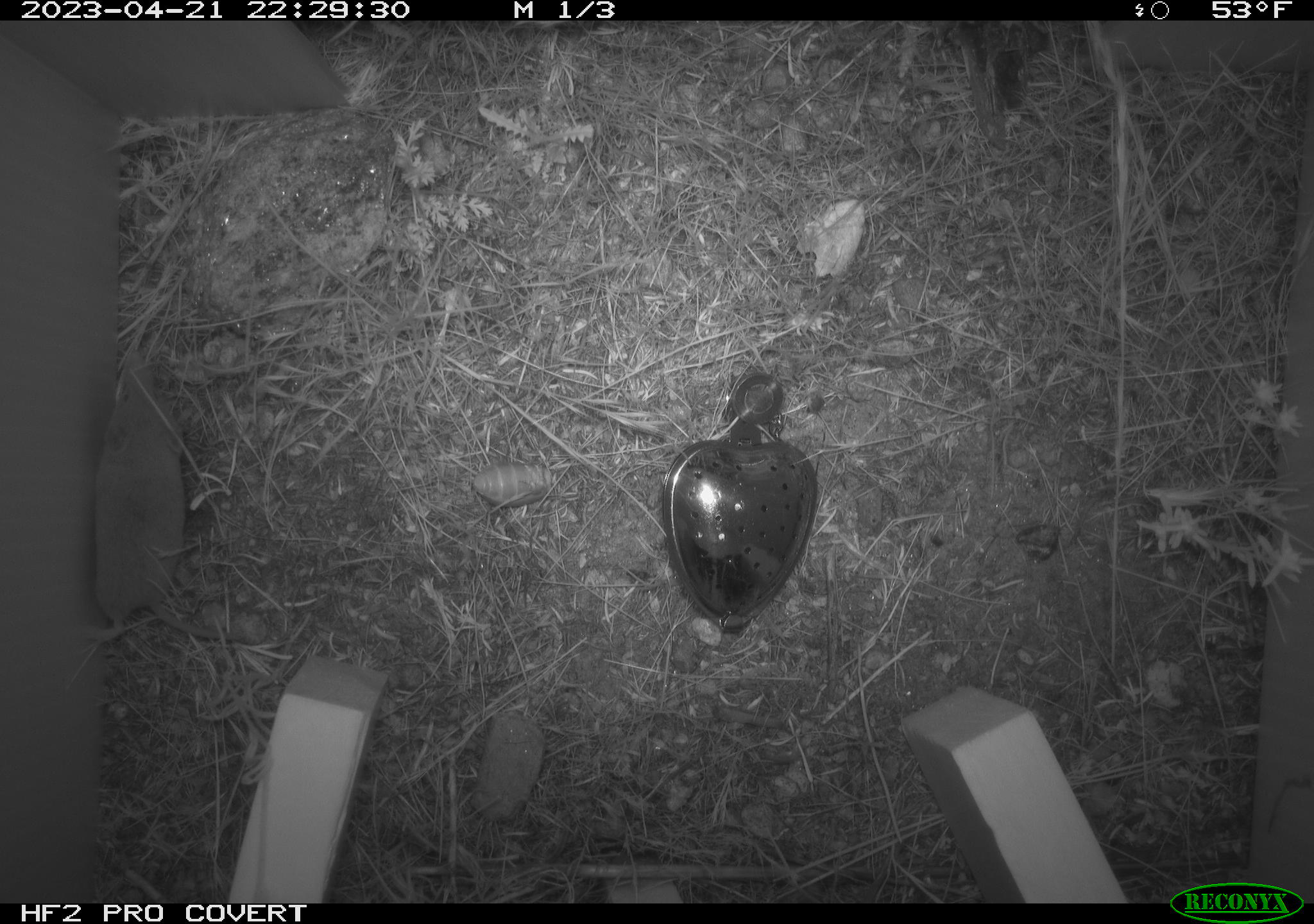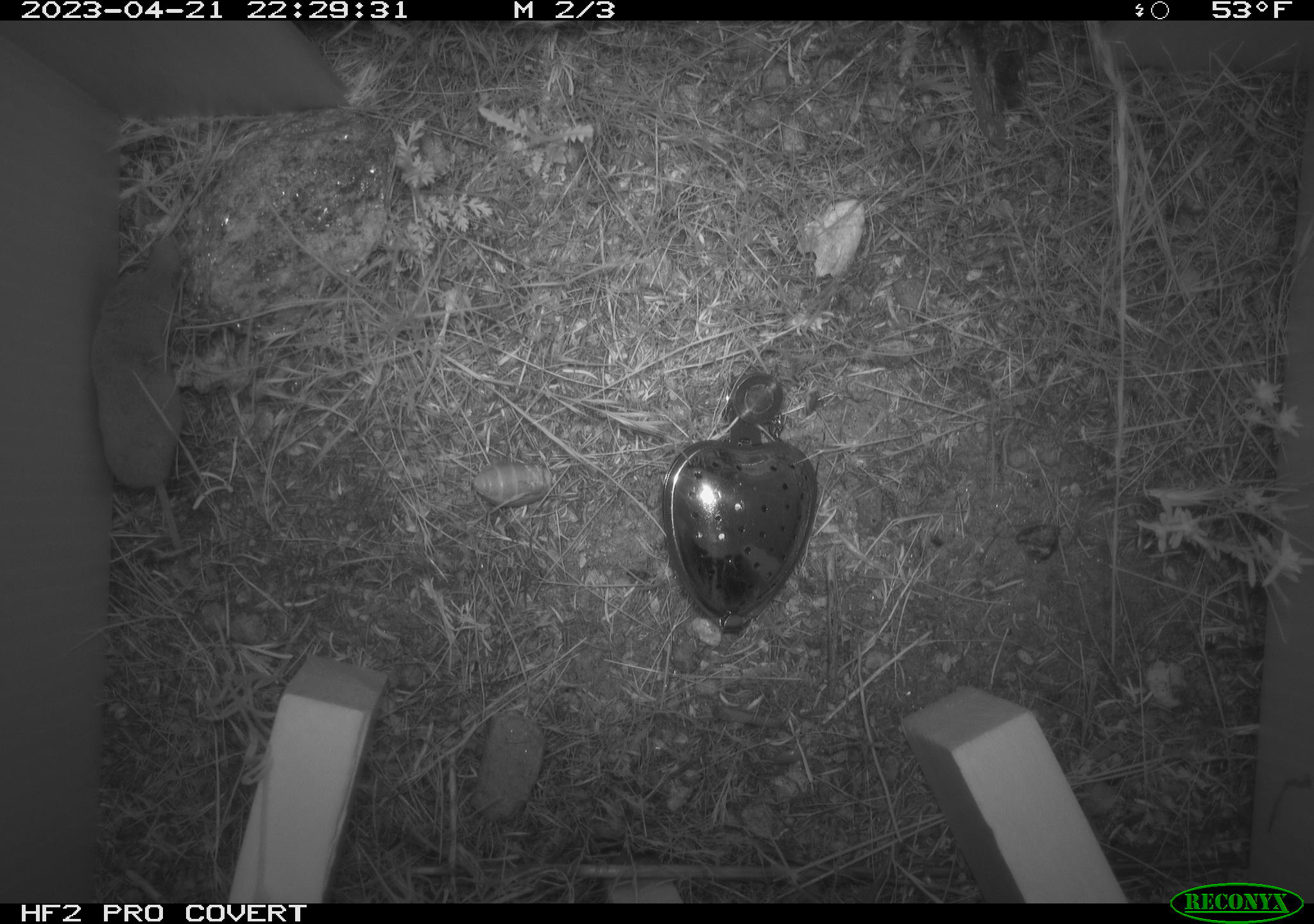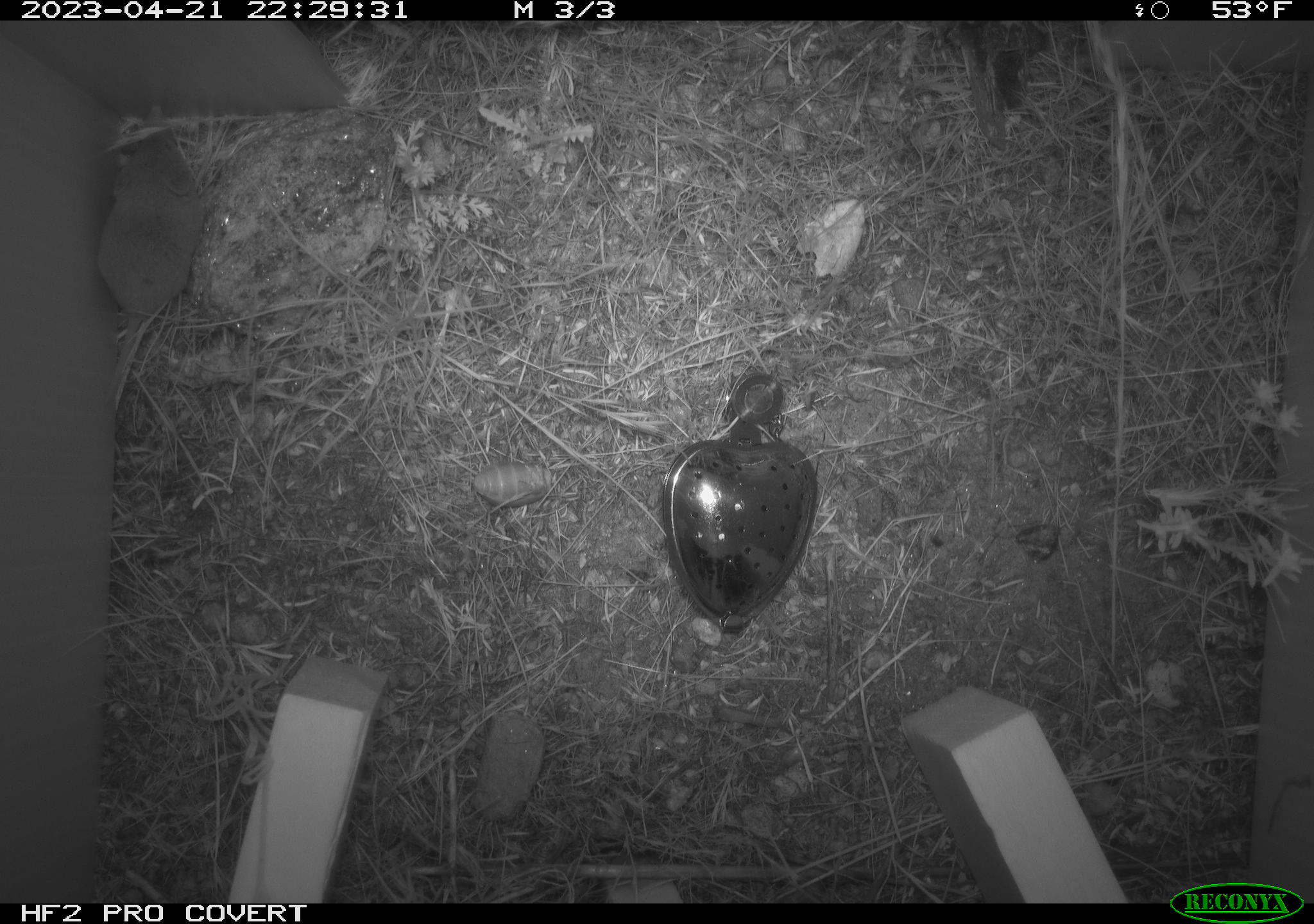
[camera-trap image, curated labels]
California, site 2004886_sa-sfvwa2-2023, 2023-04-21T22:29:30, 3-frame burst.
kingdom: Animalia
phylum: Chordata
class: Mammalia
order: Eulipotyphla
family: Soricidae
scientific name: Soricidae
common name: shrews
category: soricidae family